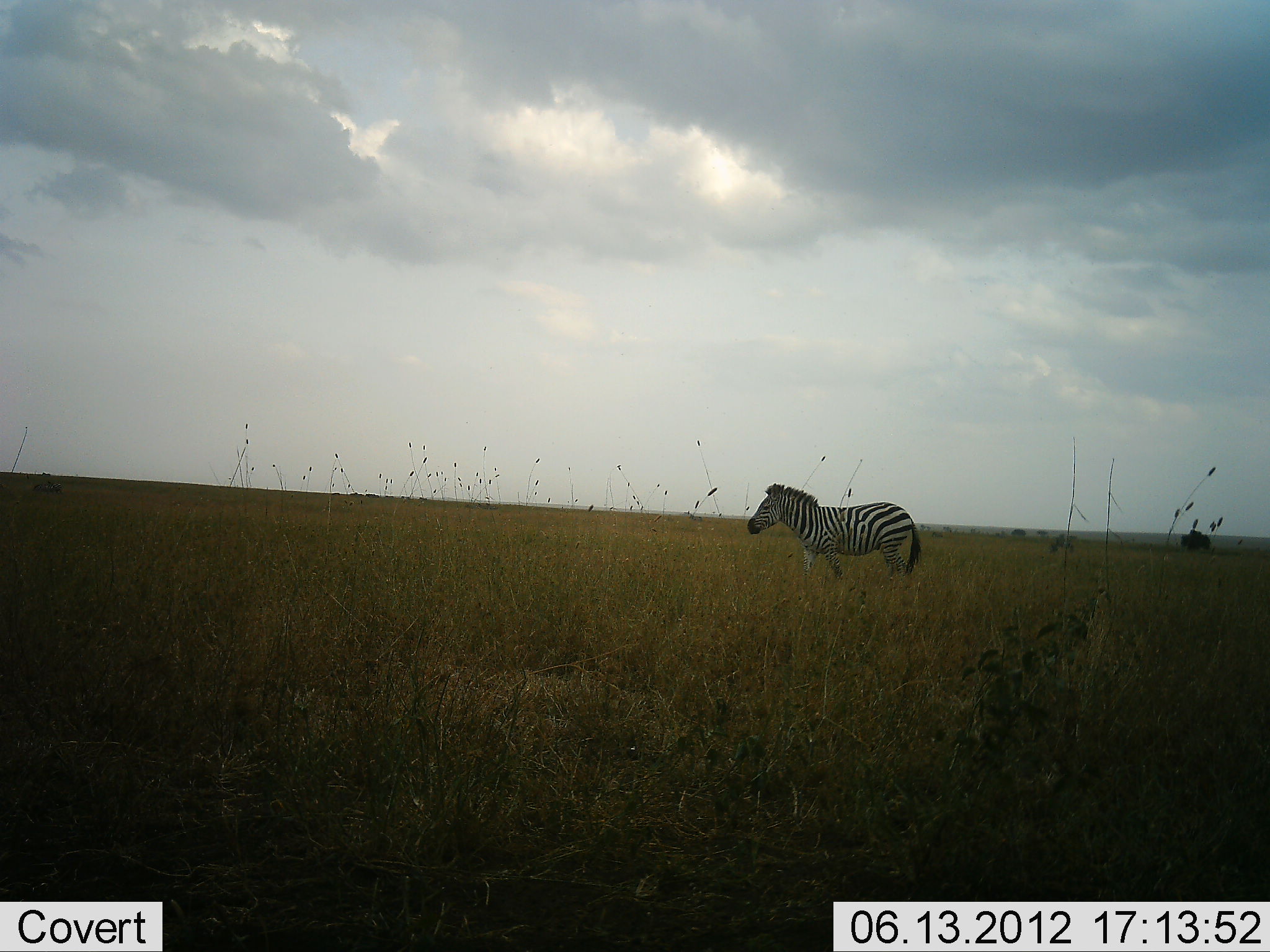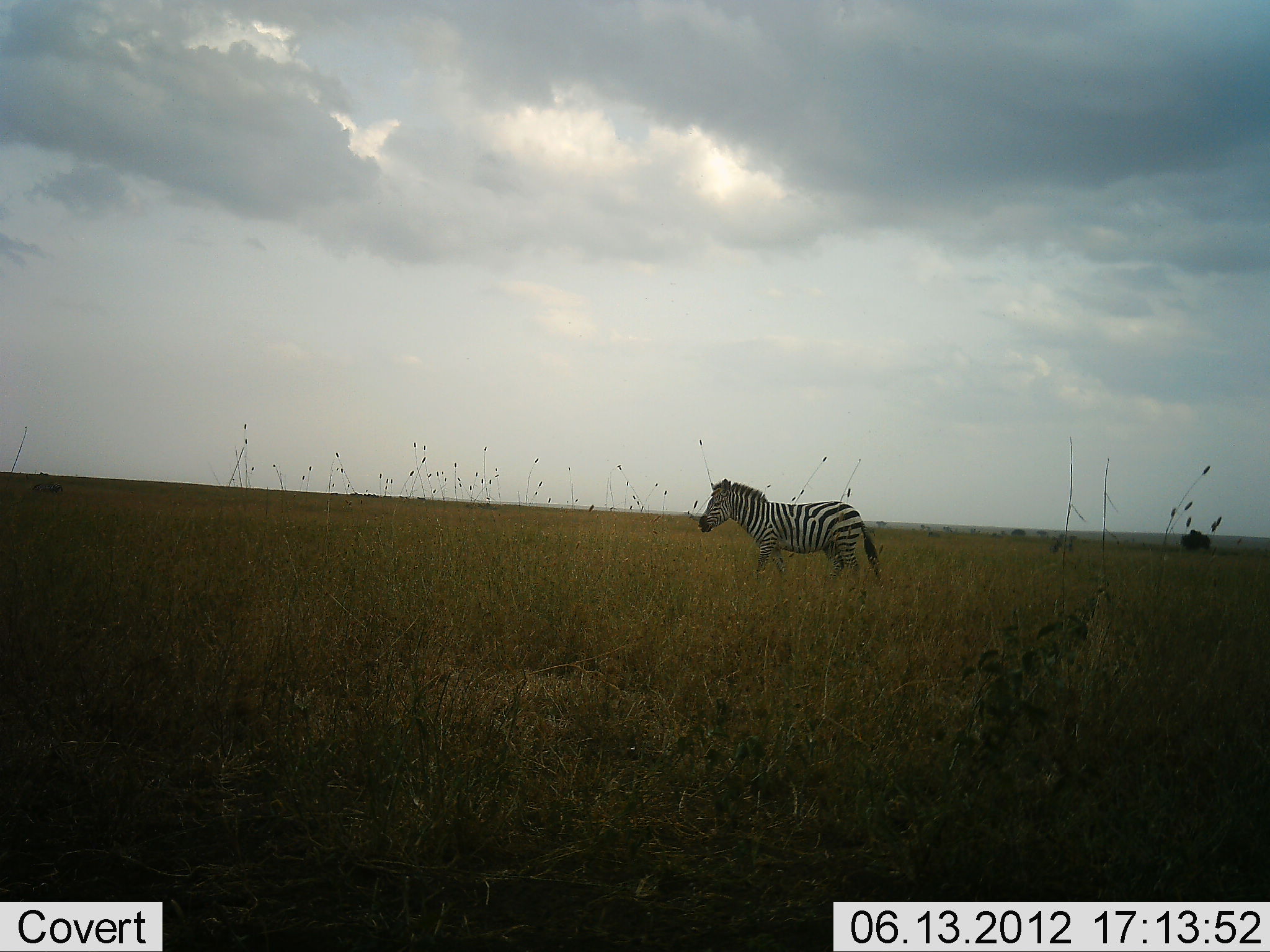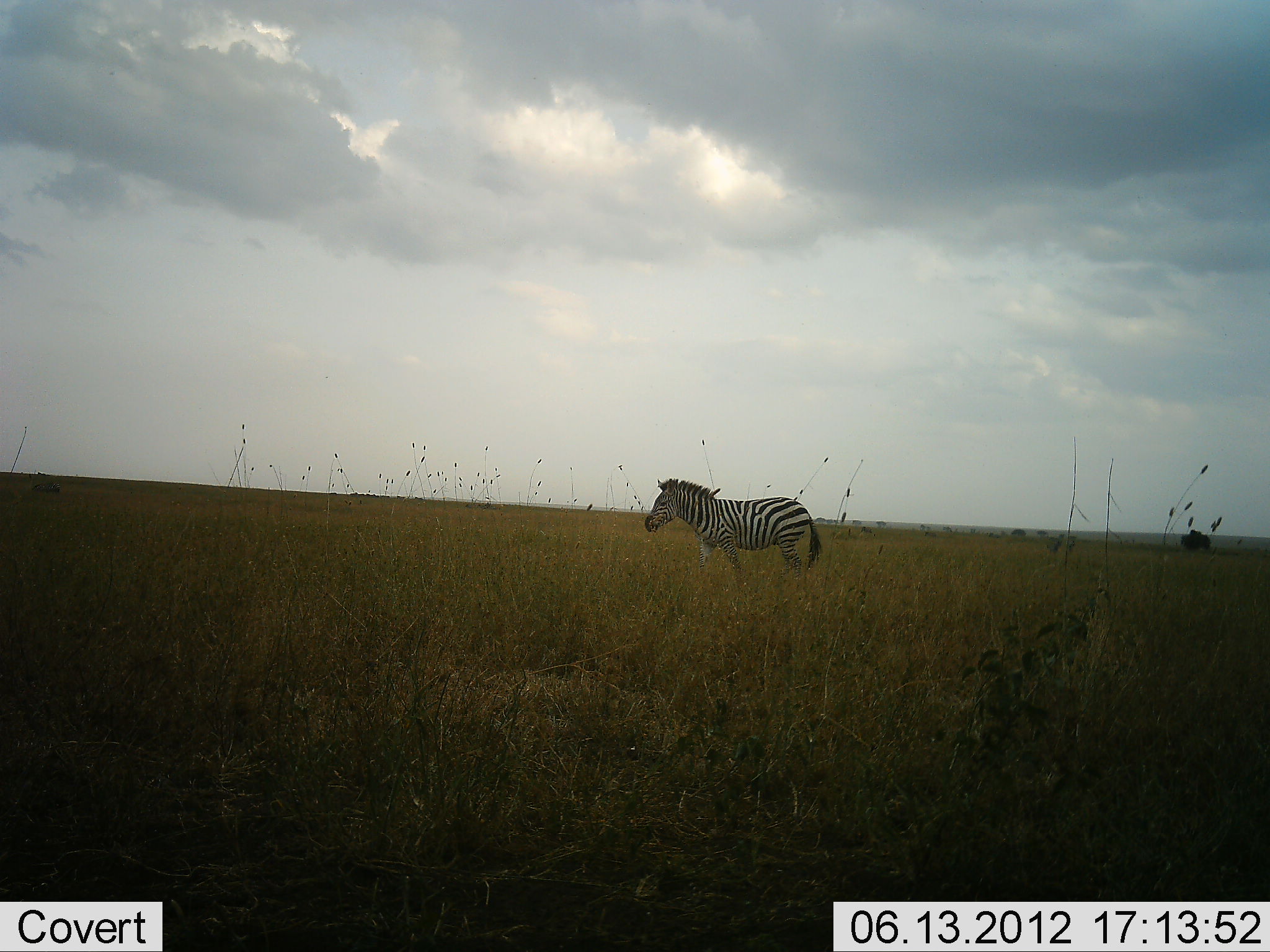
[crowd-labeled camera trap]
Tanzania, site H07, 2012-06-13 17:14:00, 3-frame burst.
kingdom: Animalia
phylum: Chordata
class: Mammalia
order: Perissodactyla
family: Equidae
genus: Equus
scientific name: Equus quagga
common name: plains zebra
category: zebra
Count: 1.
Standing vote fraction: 0%.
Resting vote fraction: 0%.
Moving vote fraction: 90%.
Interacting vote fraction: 0%.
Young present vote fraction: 0%.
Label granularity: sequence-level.